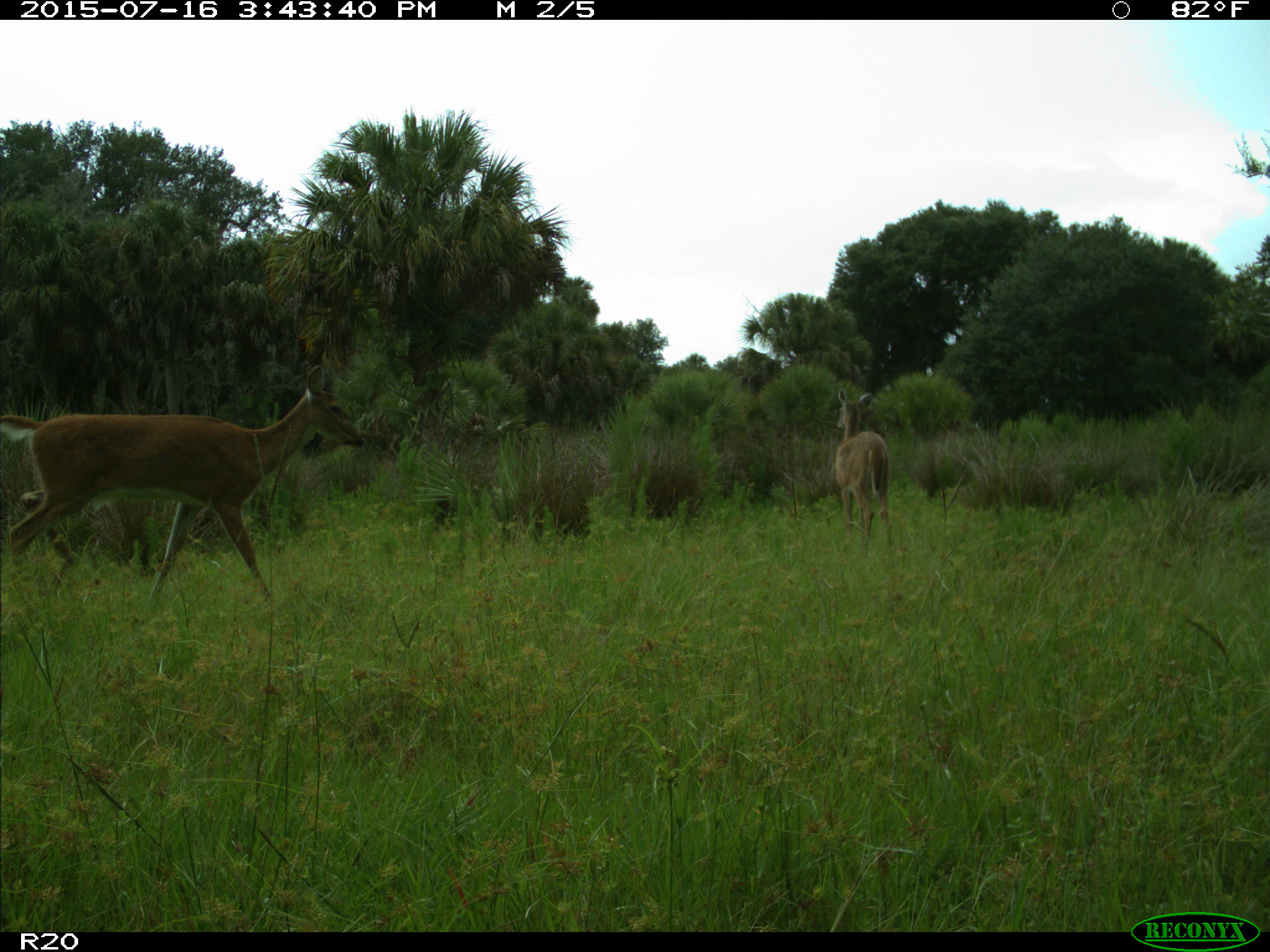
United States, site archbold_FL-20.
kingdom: Animalia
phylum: Chordata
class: Mammalia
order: Artiodactyla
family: Cervidae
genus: Odocoileus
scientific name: Odocoileus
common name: deer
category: unidentified deer